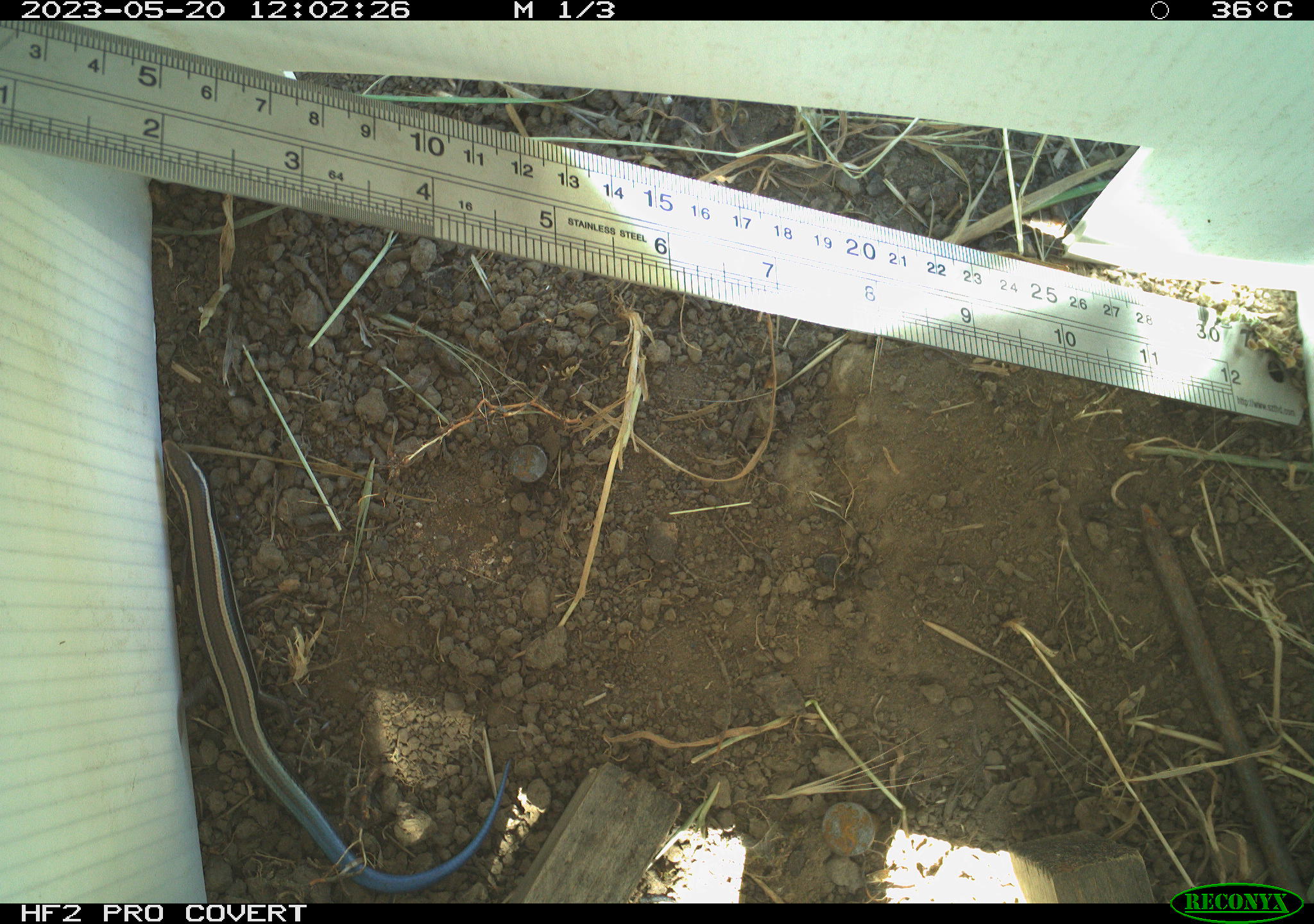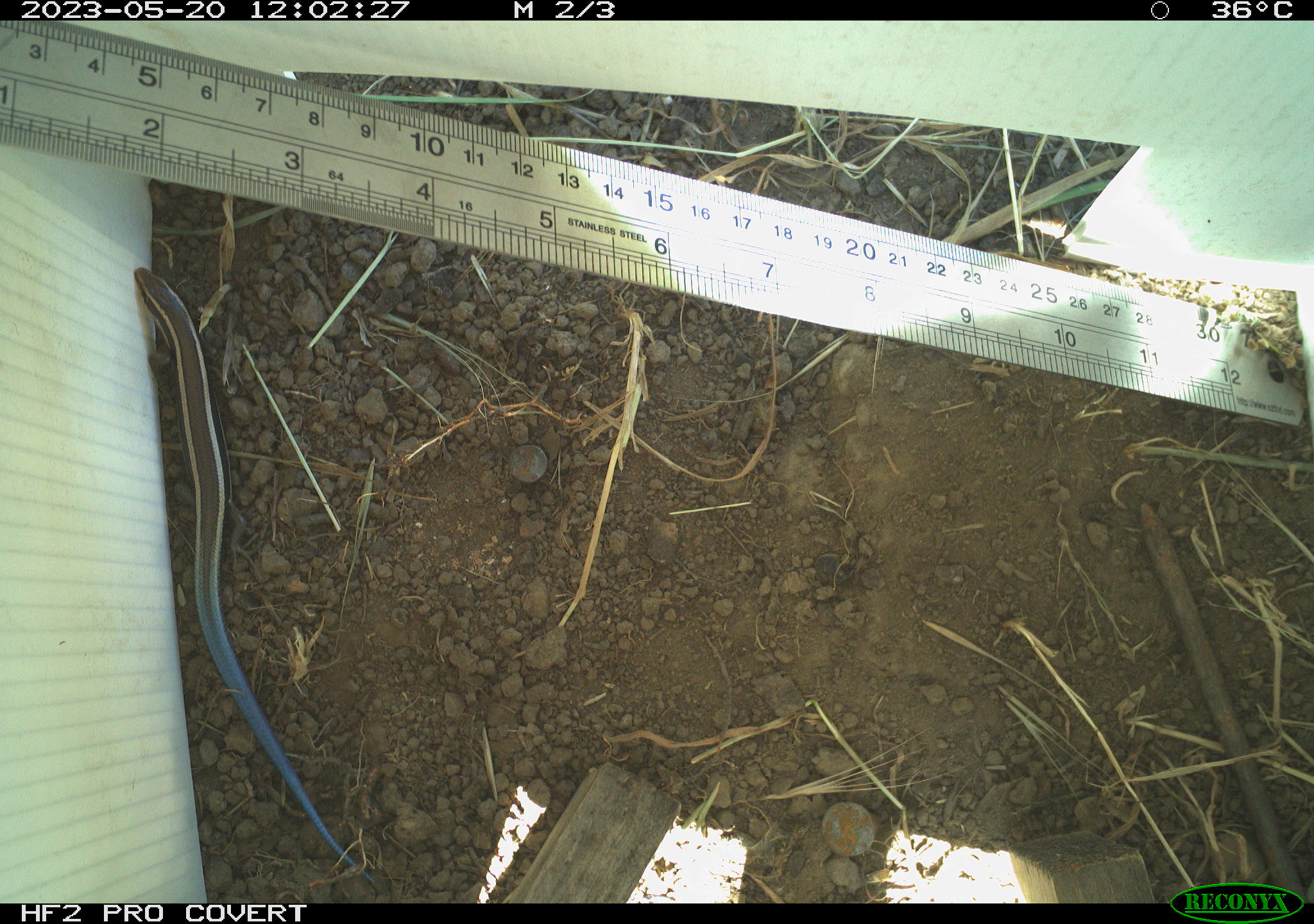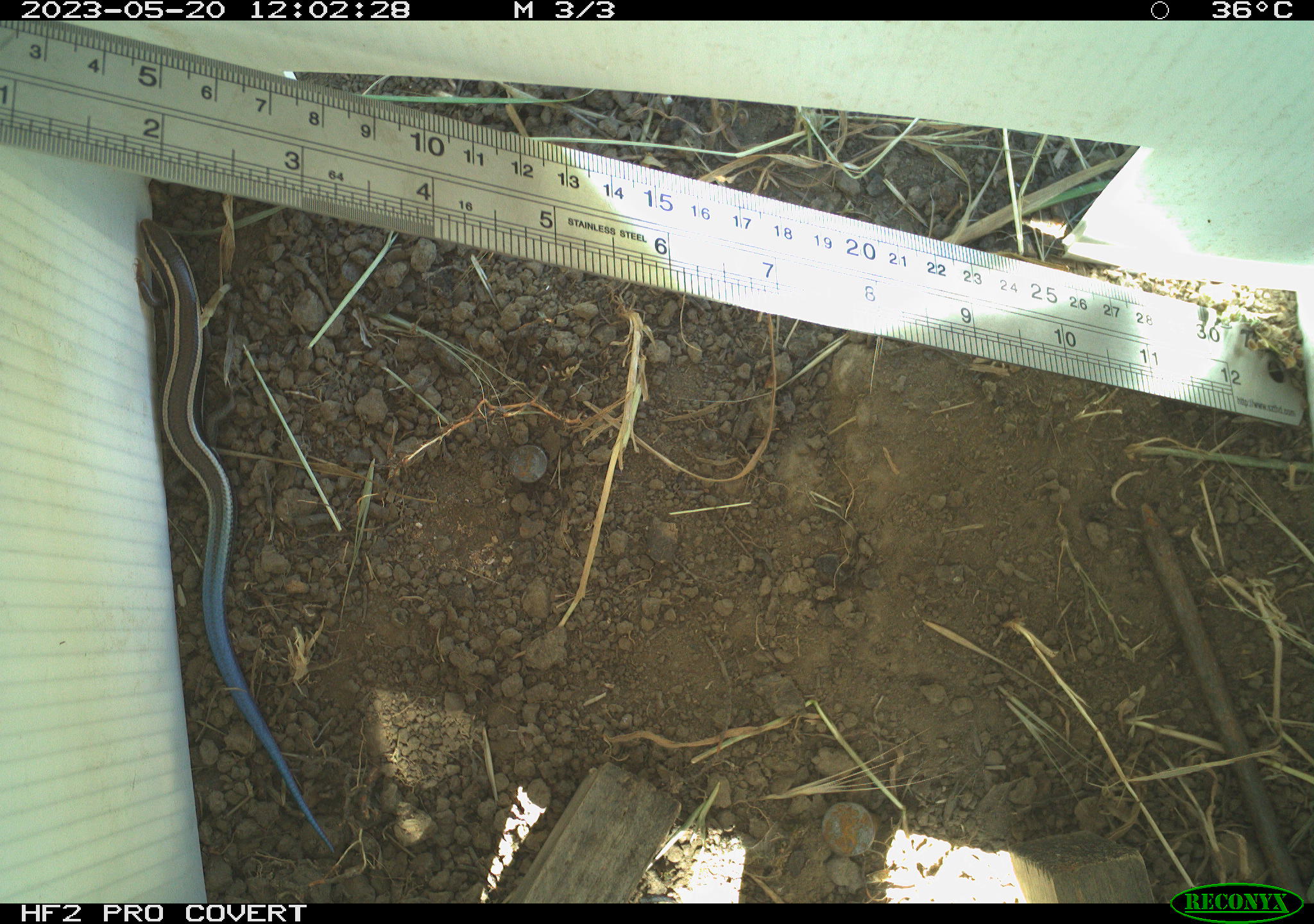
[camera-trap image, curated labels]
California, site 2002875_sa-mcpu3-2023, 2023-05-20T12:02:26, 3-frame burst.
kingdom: Animalia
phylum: Chordata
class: Reptilia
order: Squamata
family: Scincidae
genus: Plestiodon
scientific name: Plestiodon skiltonianus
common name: western skink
Western skink (Plestiodon skiltonianus).